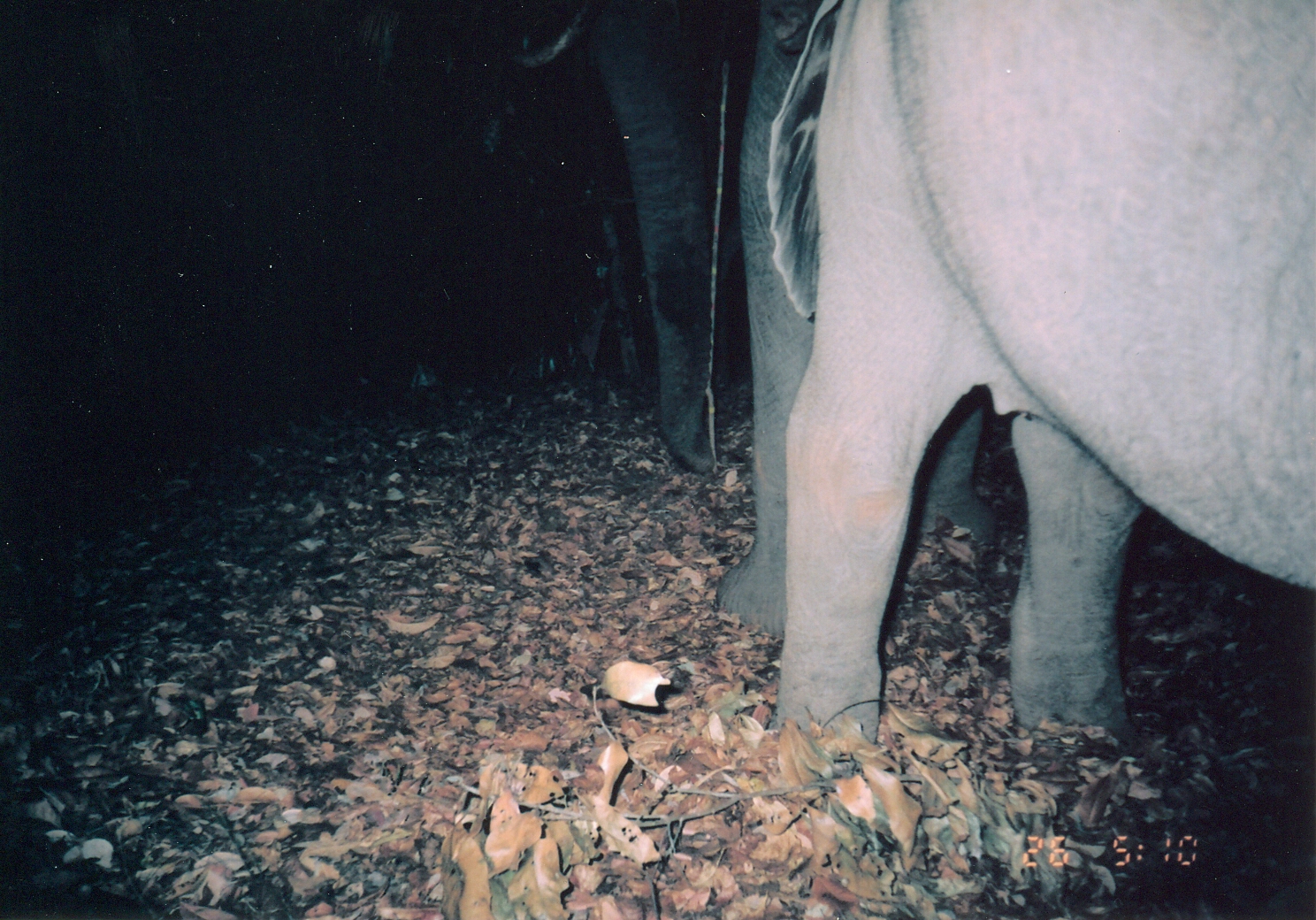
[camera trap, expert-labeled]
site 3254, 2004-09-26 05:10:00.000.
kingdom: Animalia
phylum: Chordata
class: Mammalia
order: Proboscidea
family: Elephantidae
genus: Loxodonta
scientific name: Loxodonta africana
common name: african bush elephant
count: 2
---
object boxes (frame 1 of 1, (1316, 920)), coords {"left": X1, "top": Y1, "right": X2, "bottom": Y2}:
loxodonta africana: {"left": 768, "top": 0, "right": 1316, "bottom": 743}; {"left": 559, "top": 0, "right": 1008, "bottom": 633}